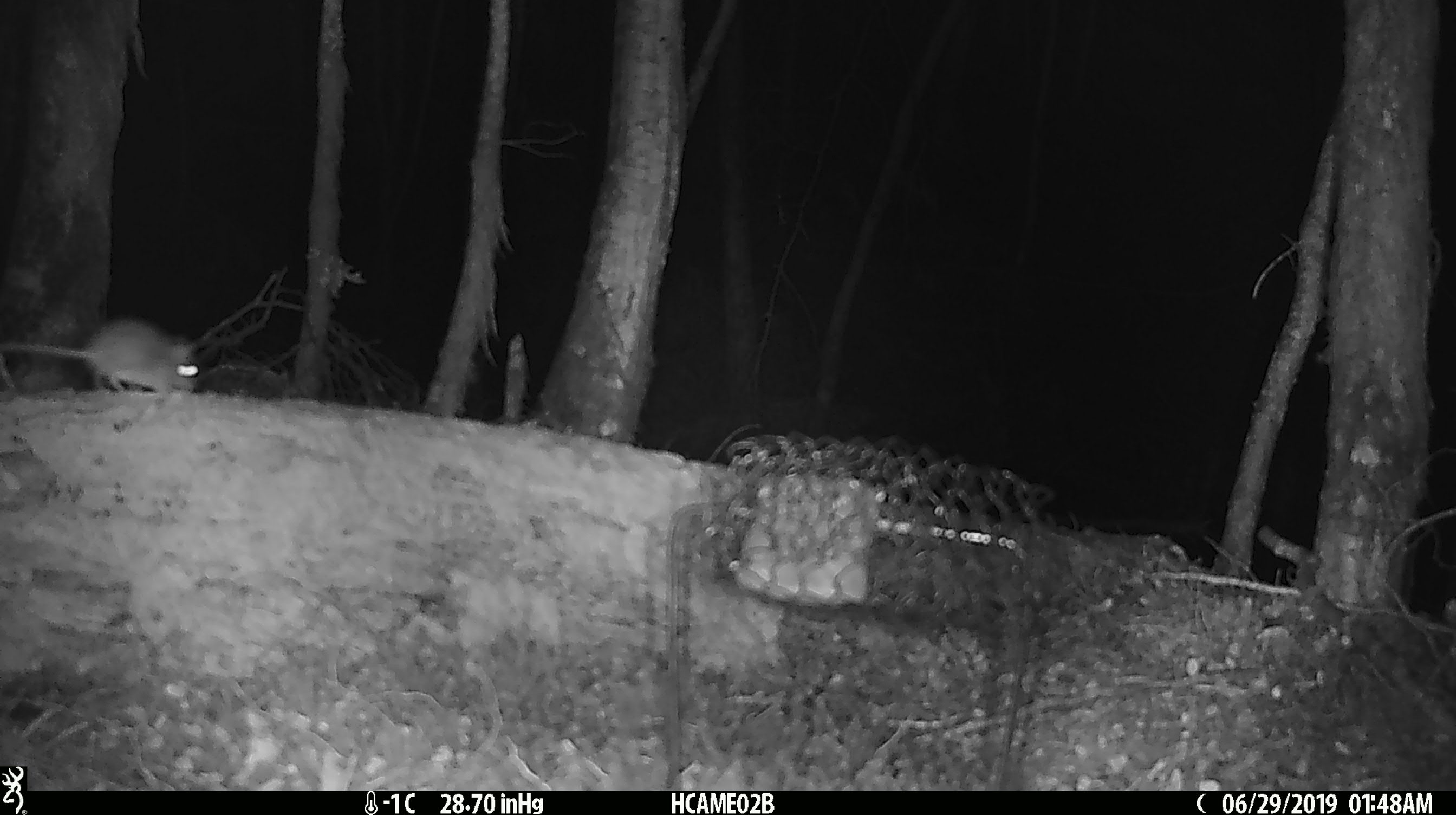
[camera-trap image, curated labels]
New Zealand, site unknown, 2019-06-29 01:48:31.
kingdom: Animalia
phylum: Chordata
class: Mammalia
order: Rodentia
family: Muridae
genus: Mus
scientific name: Mus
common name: mouse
Mouse (Mus).